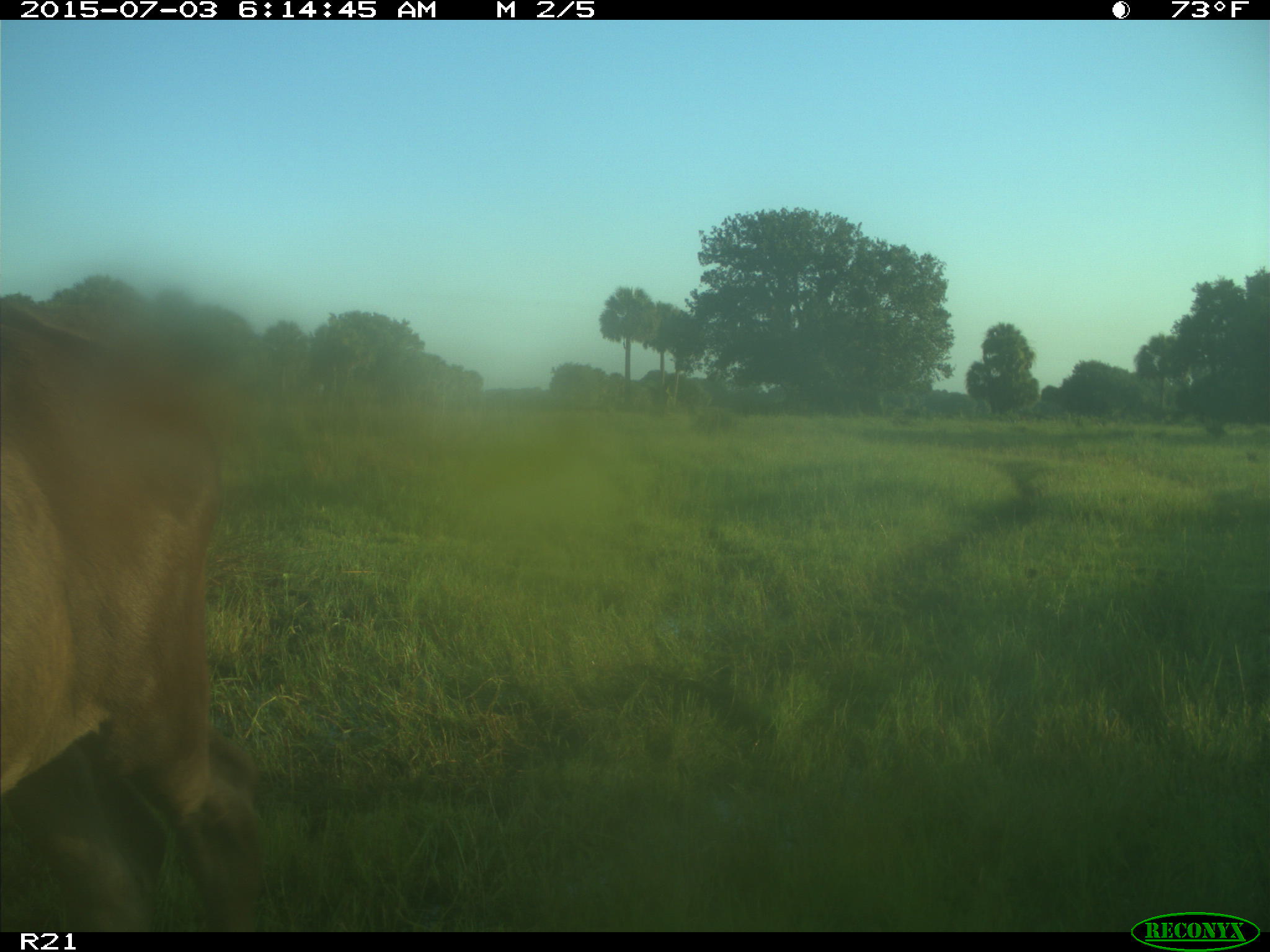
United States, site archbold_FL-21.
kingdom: Animalia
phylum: Chordata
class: Mammalia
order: Artiodactyla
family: Bovidae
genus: Bos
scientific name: Bos taurus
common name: domestic cow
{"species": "Bos taurus (domestic cow)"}